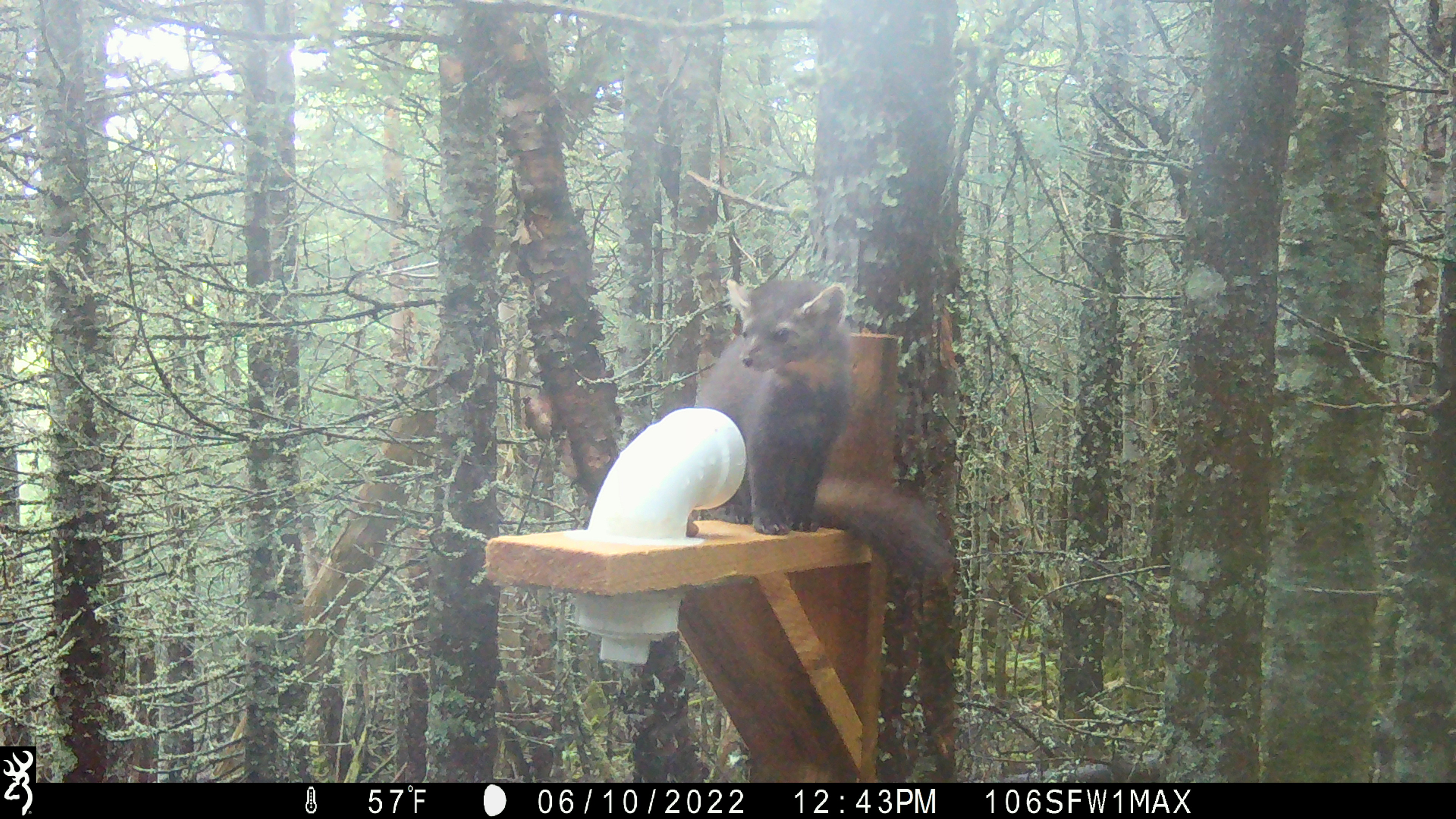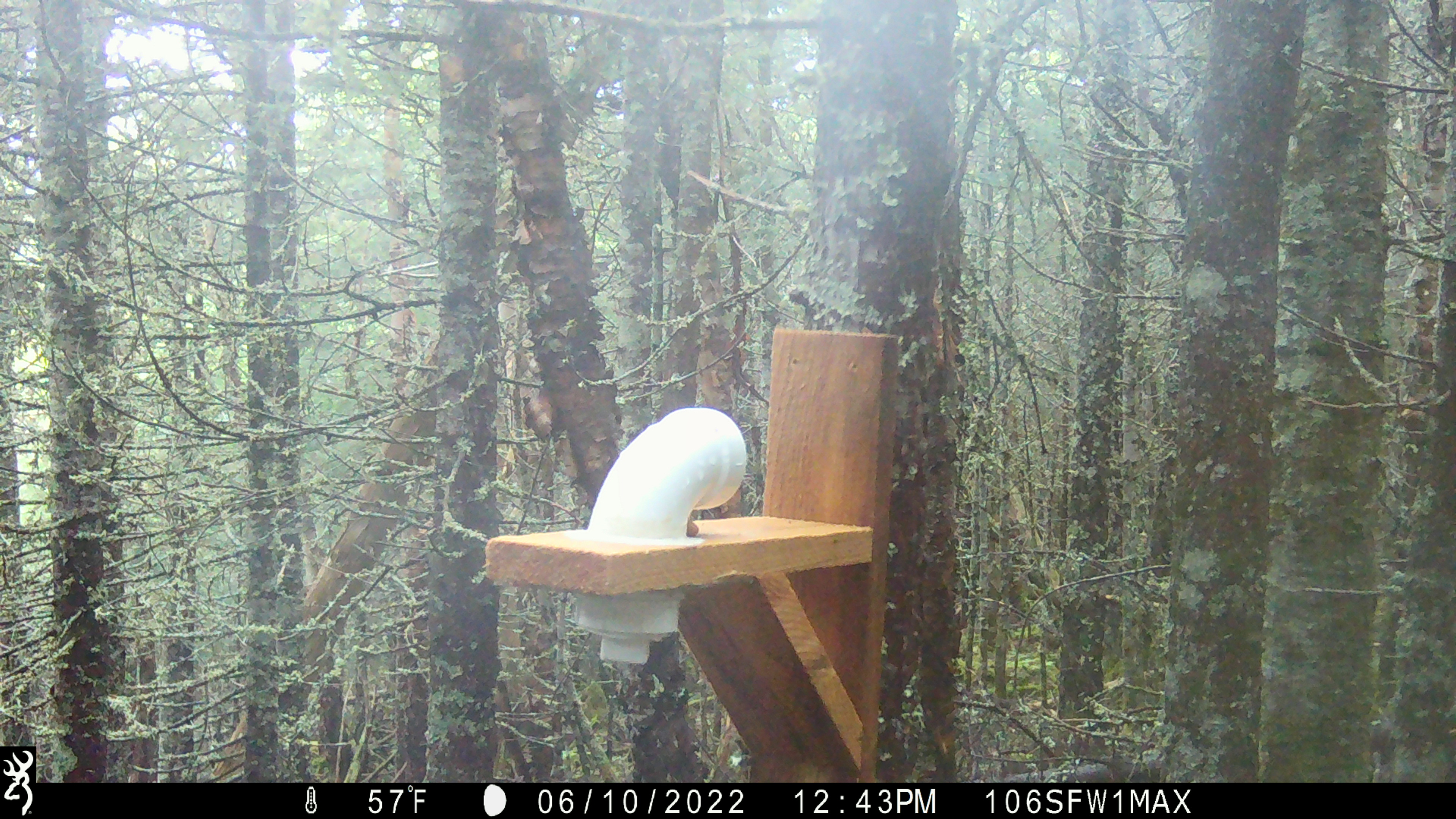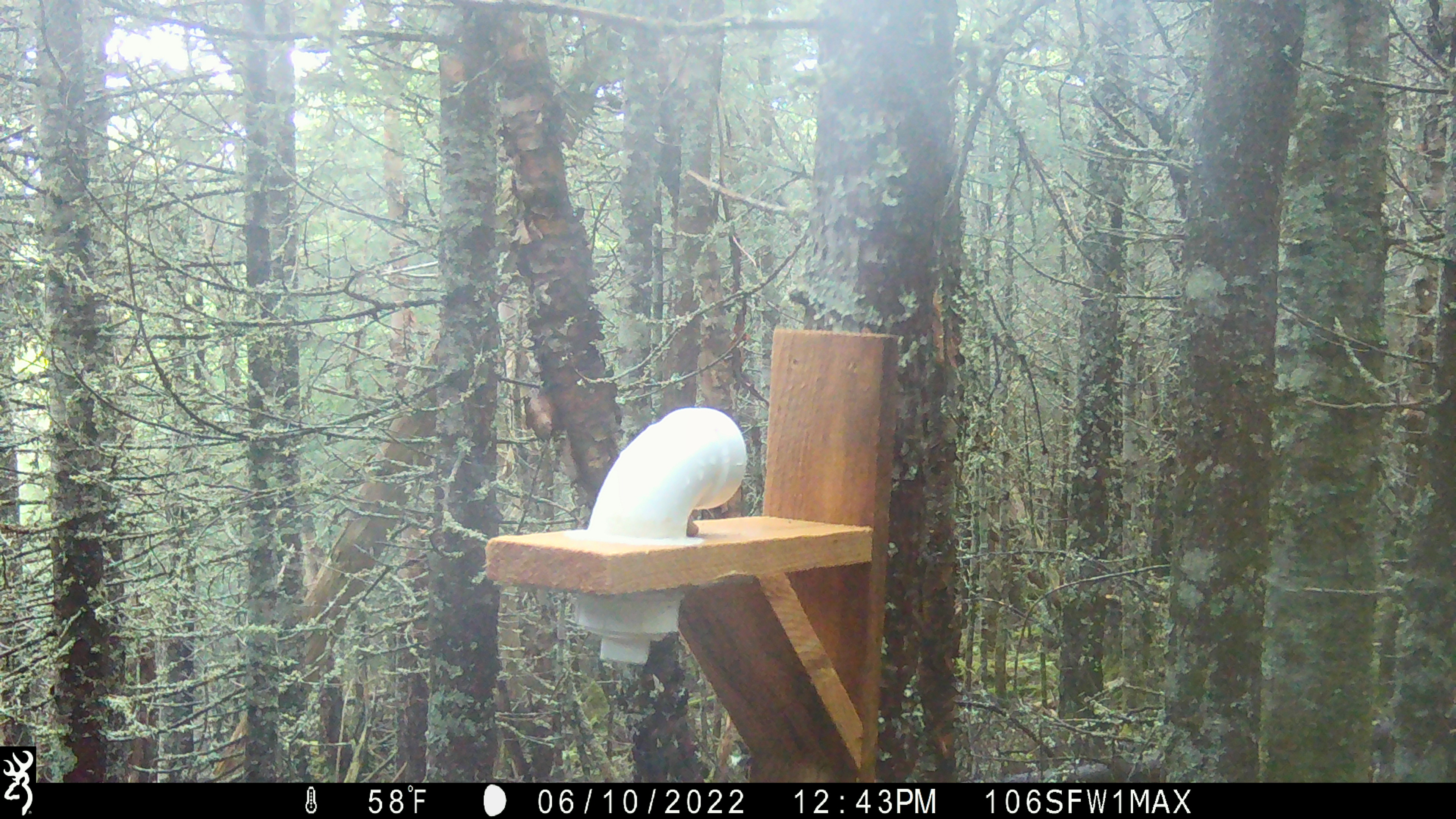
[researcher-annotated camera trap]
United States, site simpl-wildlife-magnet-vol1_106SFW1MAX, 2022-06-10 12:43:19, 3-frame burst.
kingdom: Animalia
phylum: Chordata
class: Mammalia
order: Carnivora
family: Mustelidae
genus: Martes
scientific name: Martes americana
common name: american marten